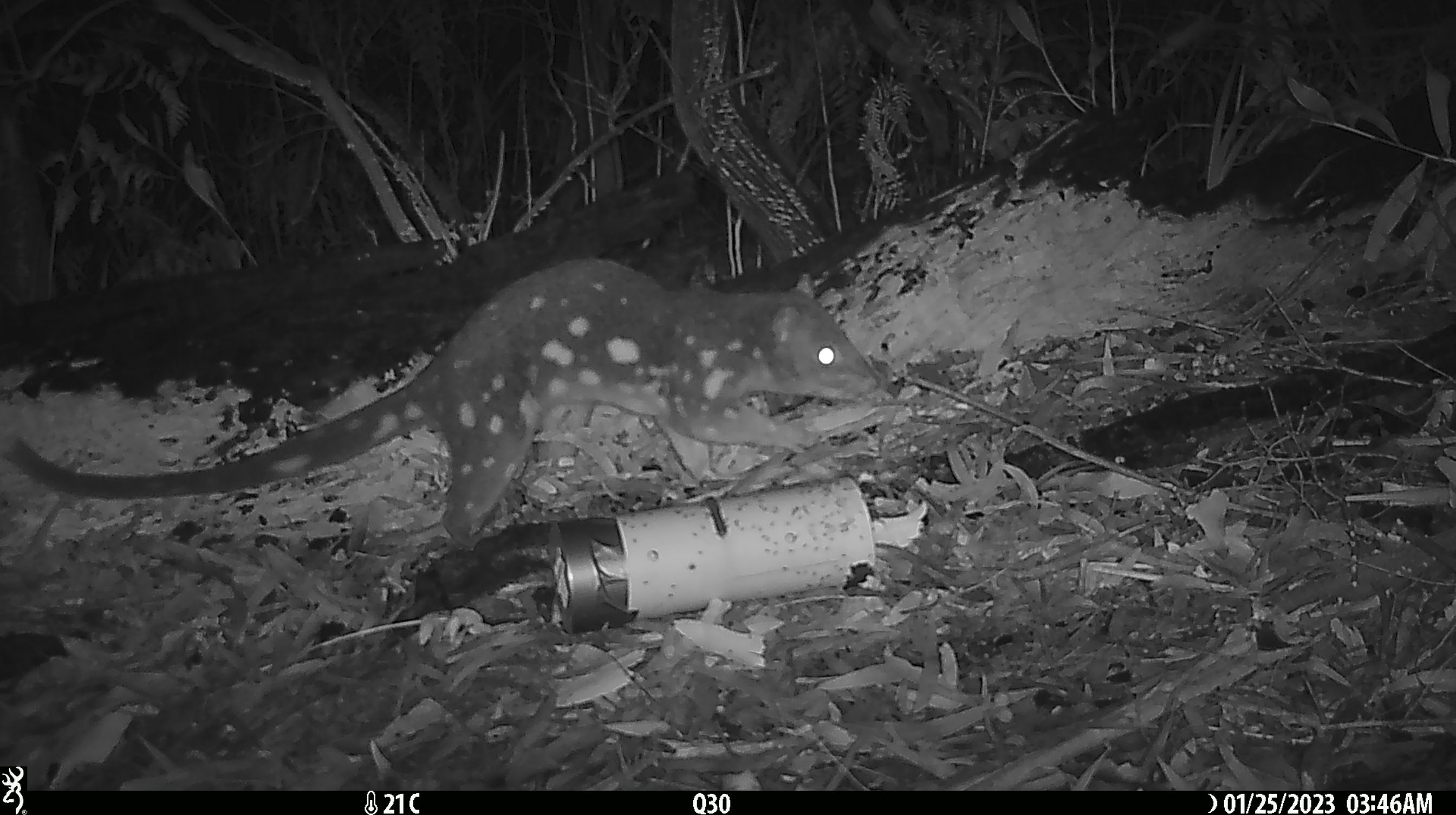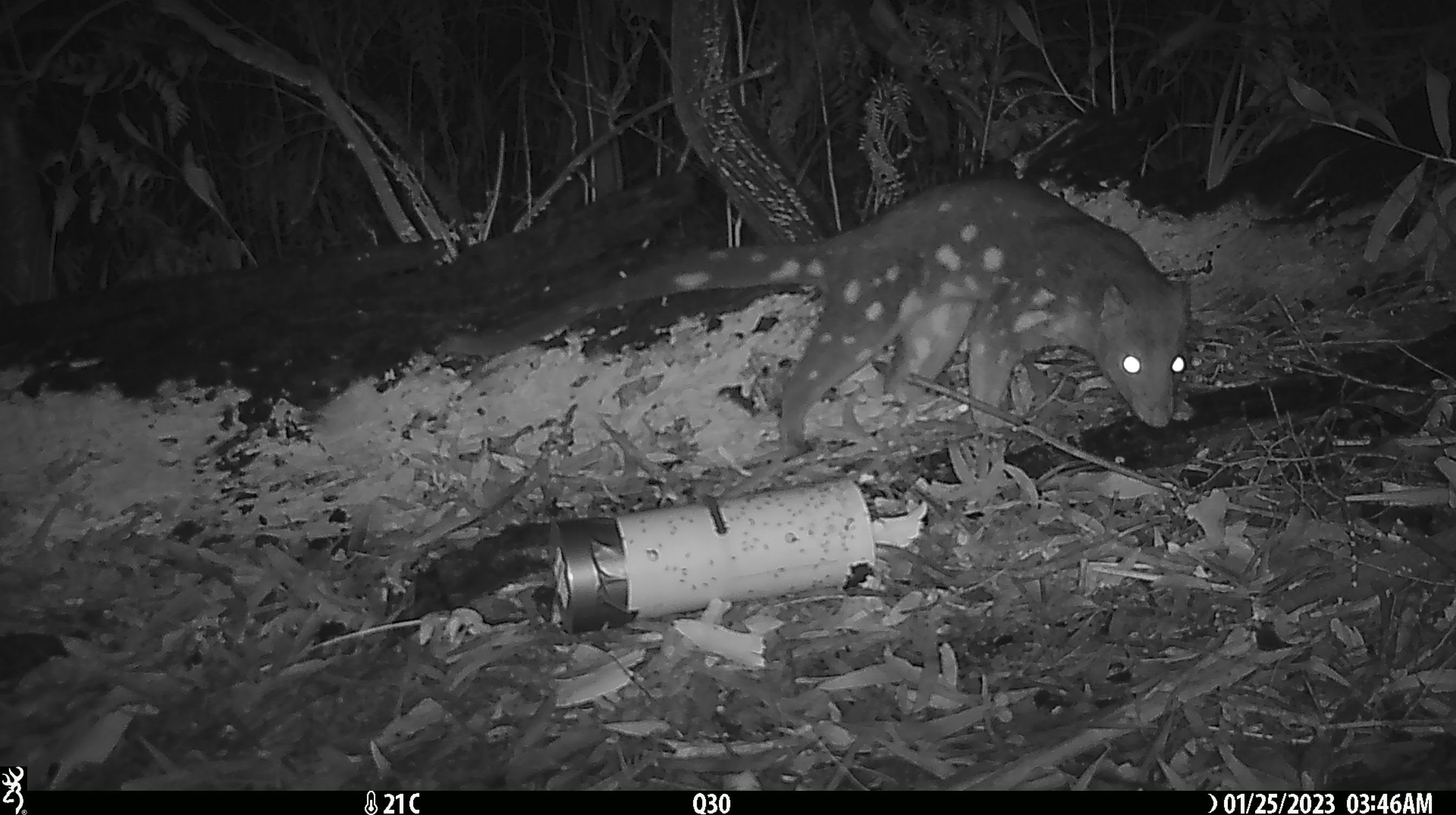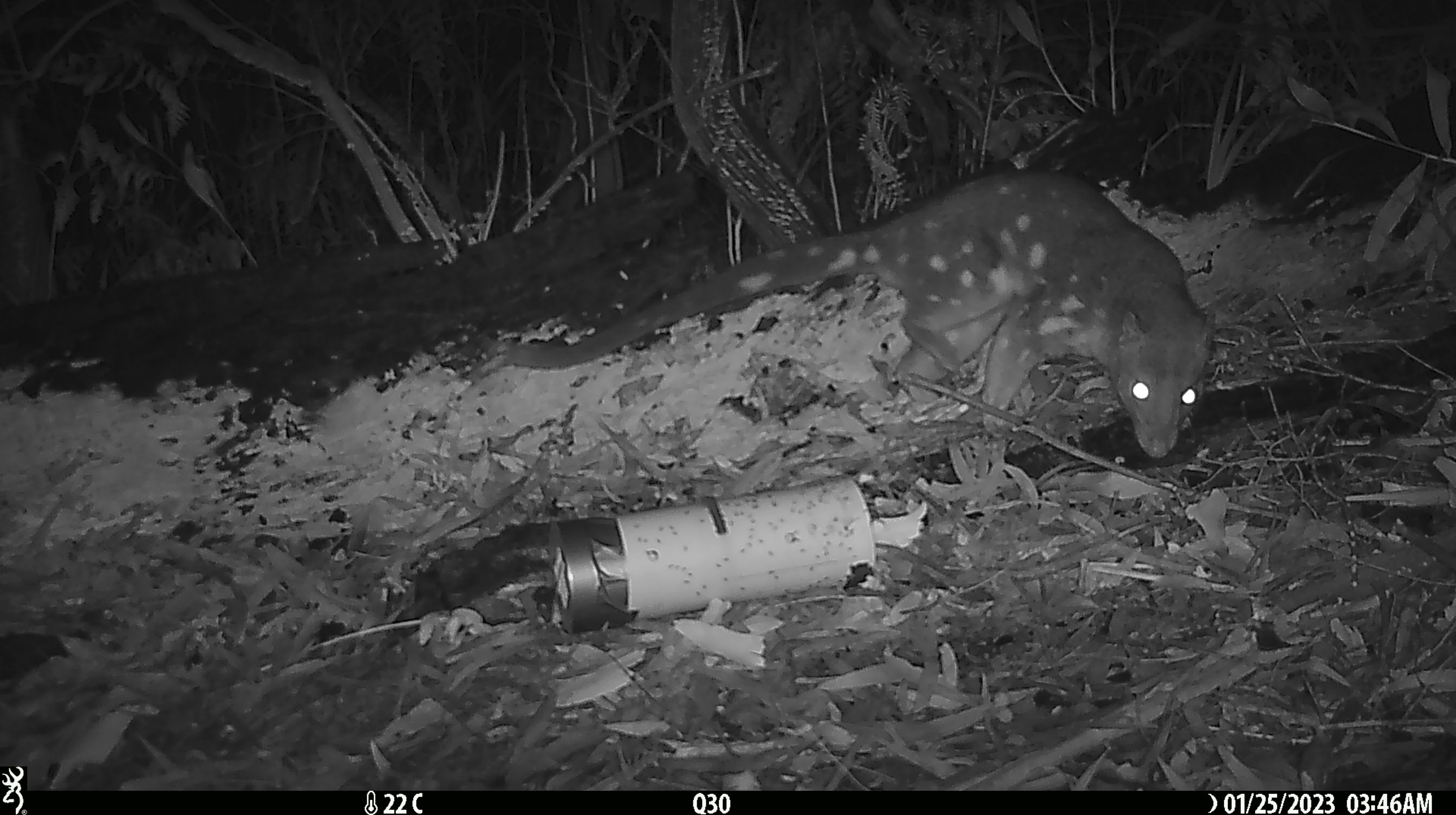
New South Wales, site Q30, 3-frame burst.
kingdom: Animalia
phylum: Chordata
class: Mammalia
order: Dasyuromorphia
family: Dasyuridae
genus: Dasyurus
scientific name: Dasyurus maculatus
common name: spotted-tailed quoll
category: quoll